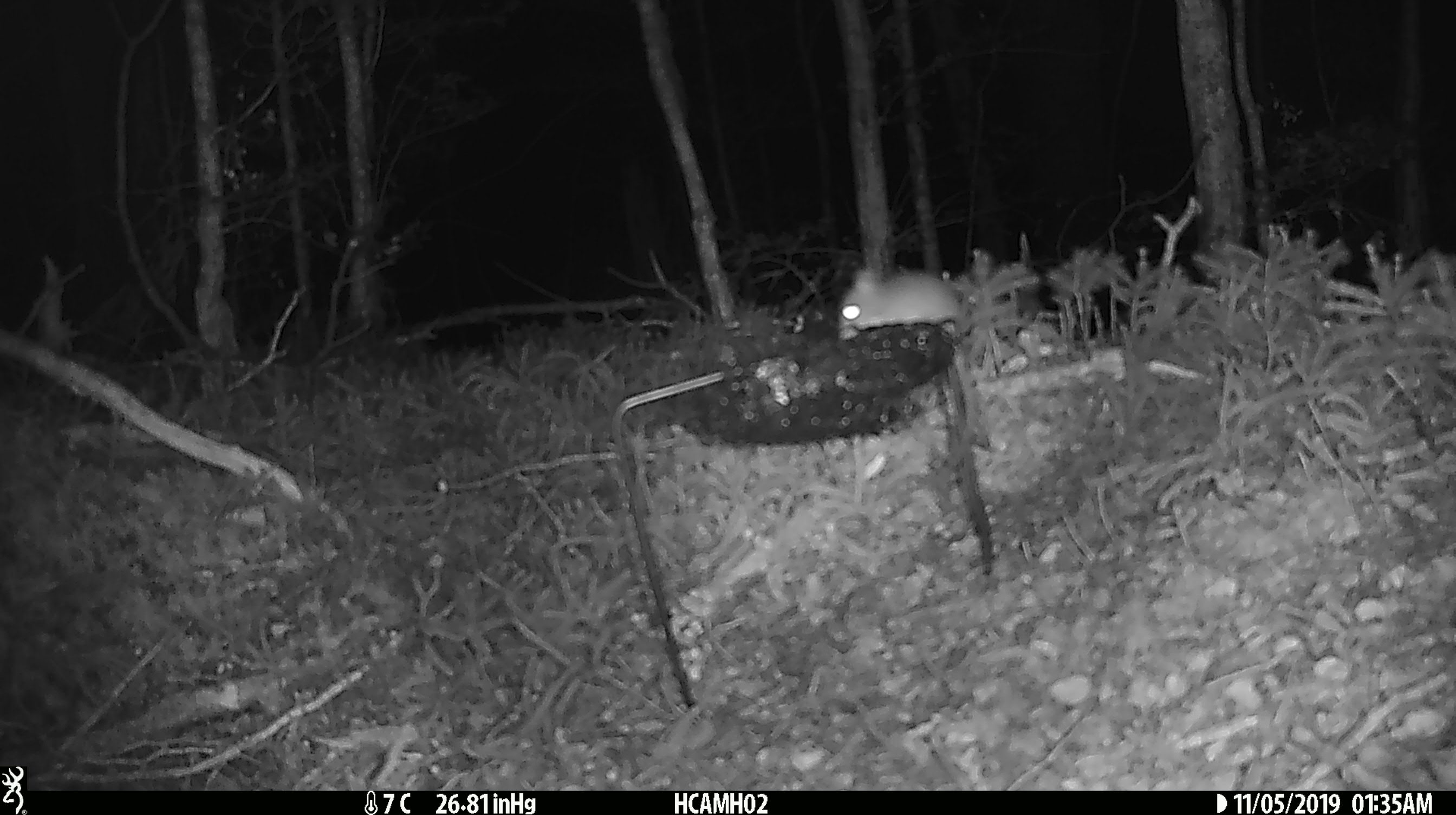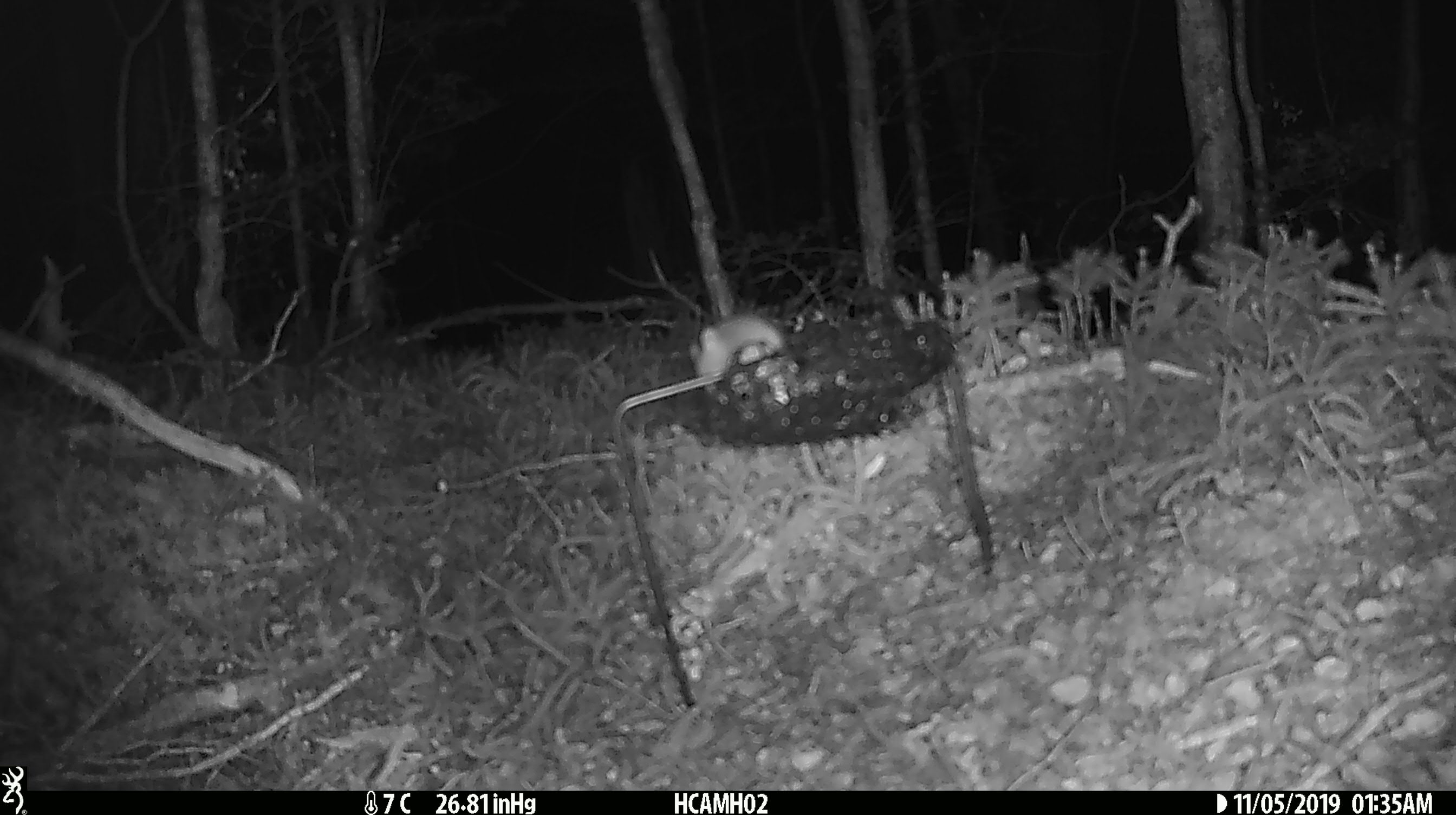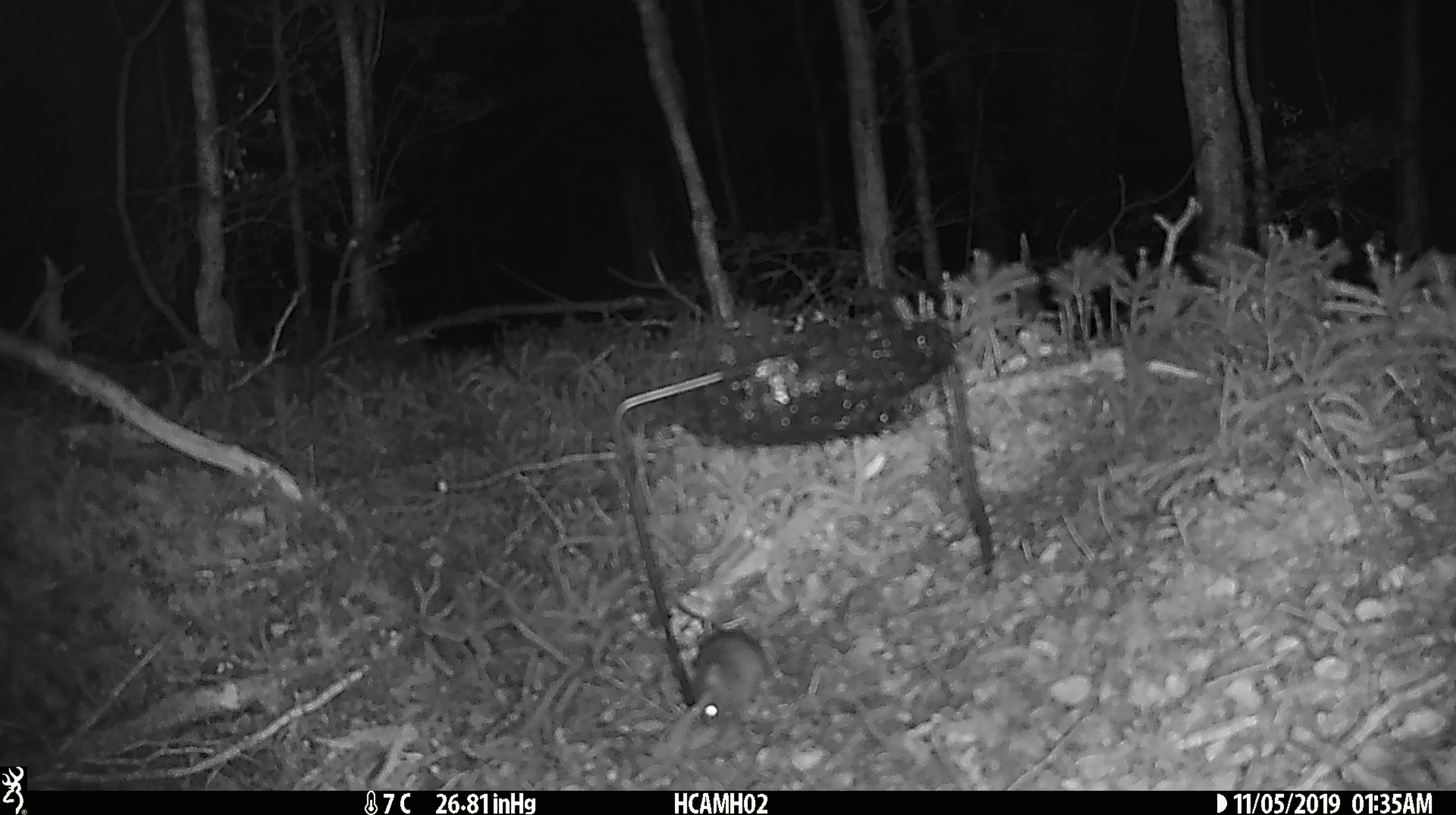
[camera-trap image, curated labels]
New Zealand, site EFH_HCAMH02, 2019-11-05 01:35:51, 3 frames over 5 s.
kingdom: Animalia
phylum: Chordata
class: Mammalia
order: Rodentia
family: Muridae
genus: Mus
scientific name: Mus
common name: mouse